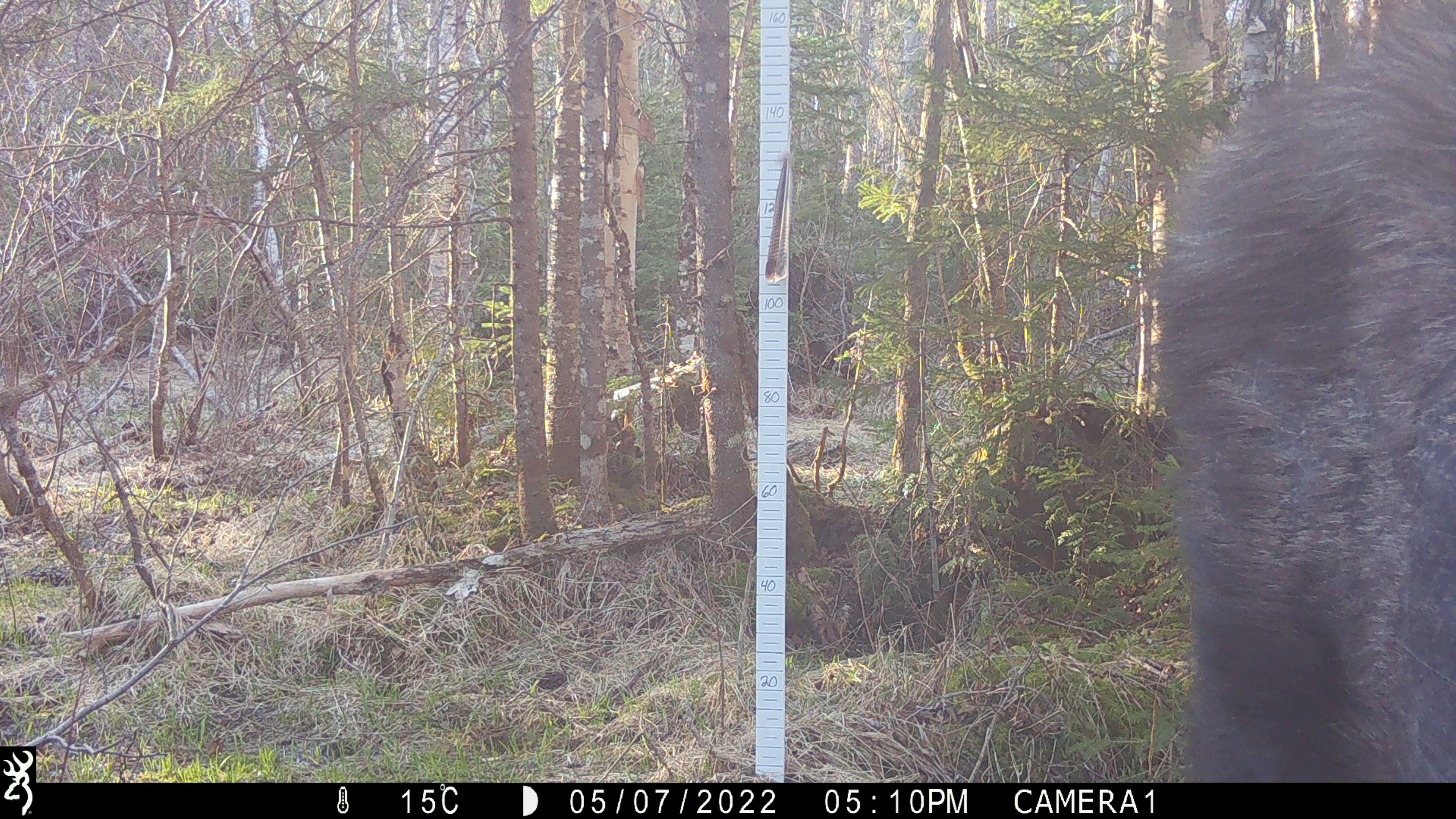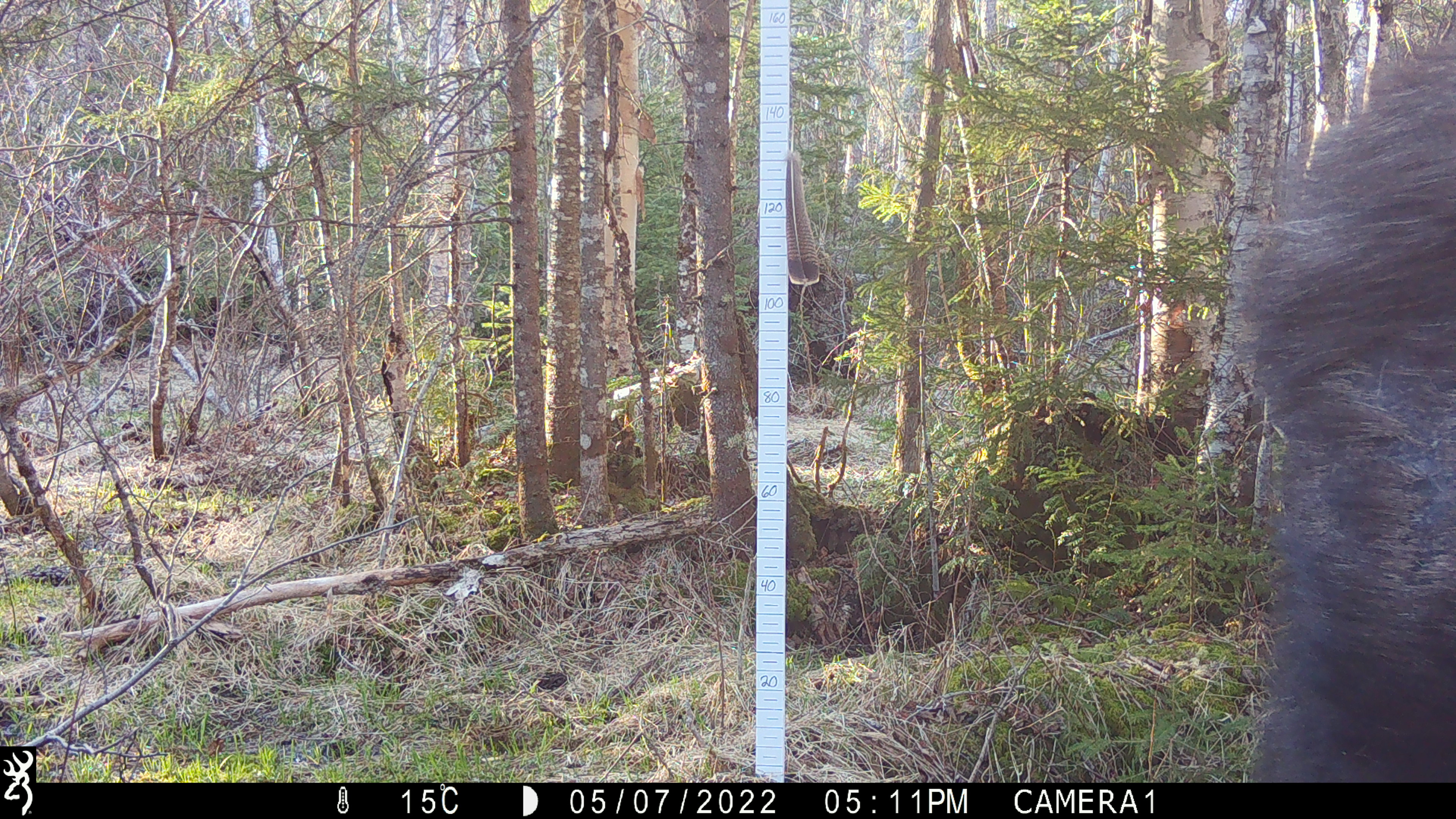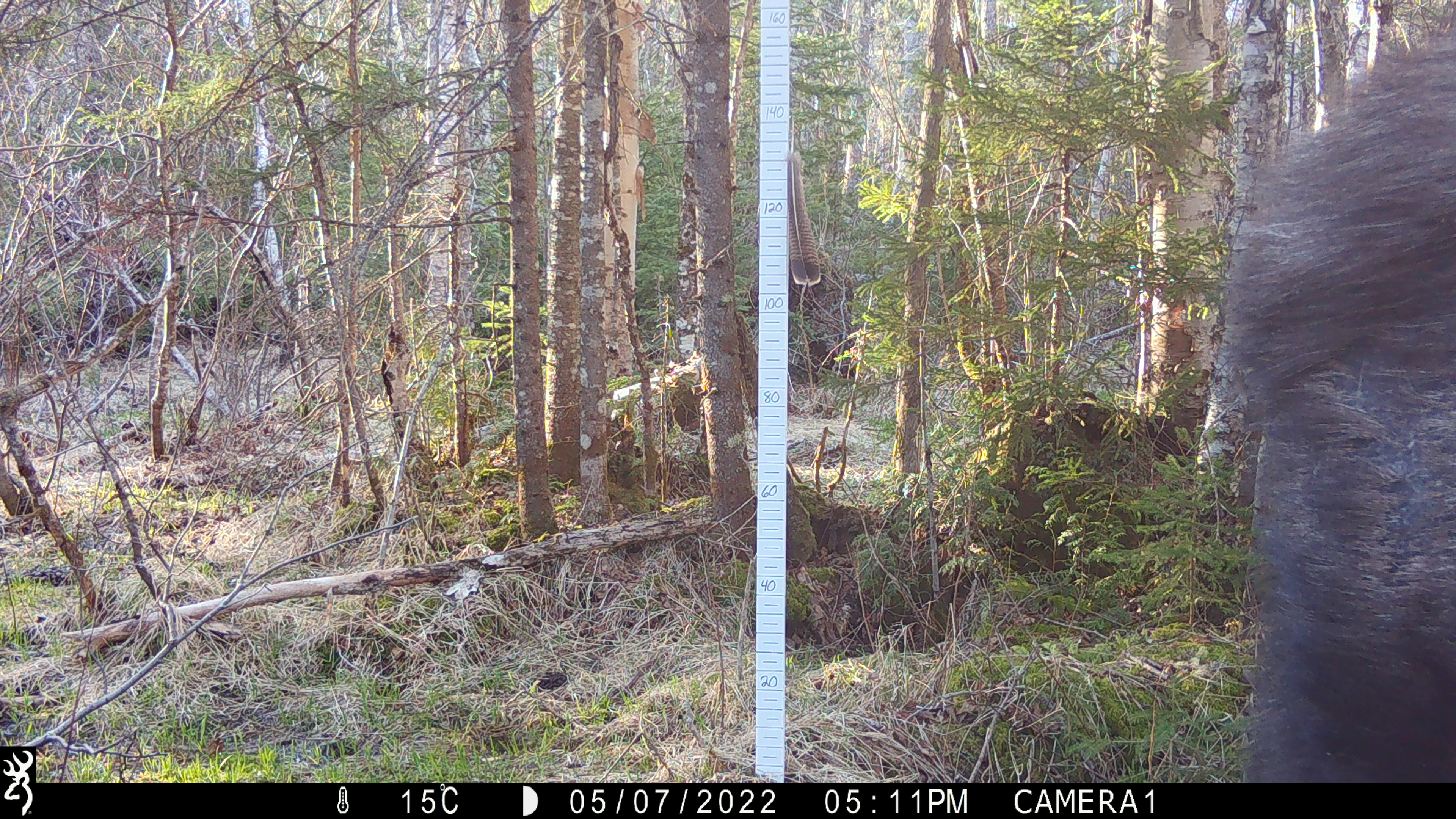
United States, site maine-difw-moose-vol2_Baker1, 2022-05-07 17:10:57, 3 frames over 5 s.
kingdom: Animalia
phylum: Chordata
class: Mammalia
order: Artiodactyla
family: Cervidae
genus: Alces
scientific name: Alces alces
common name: moose